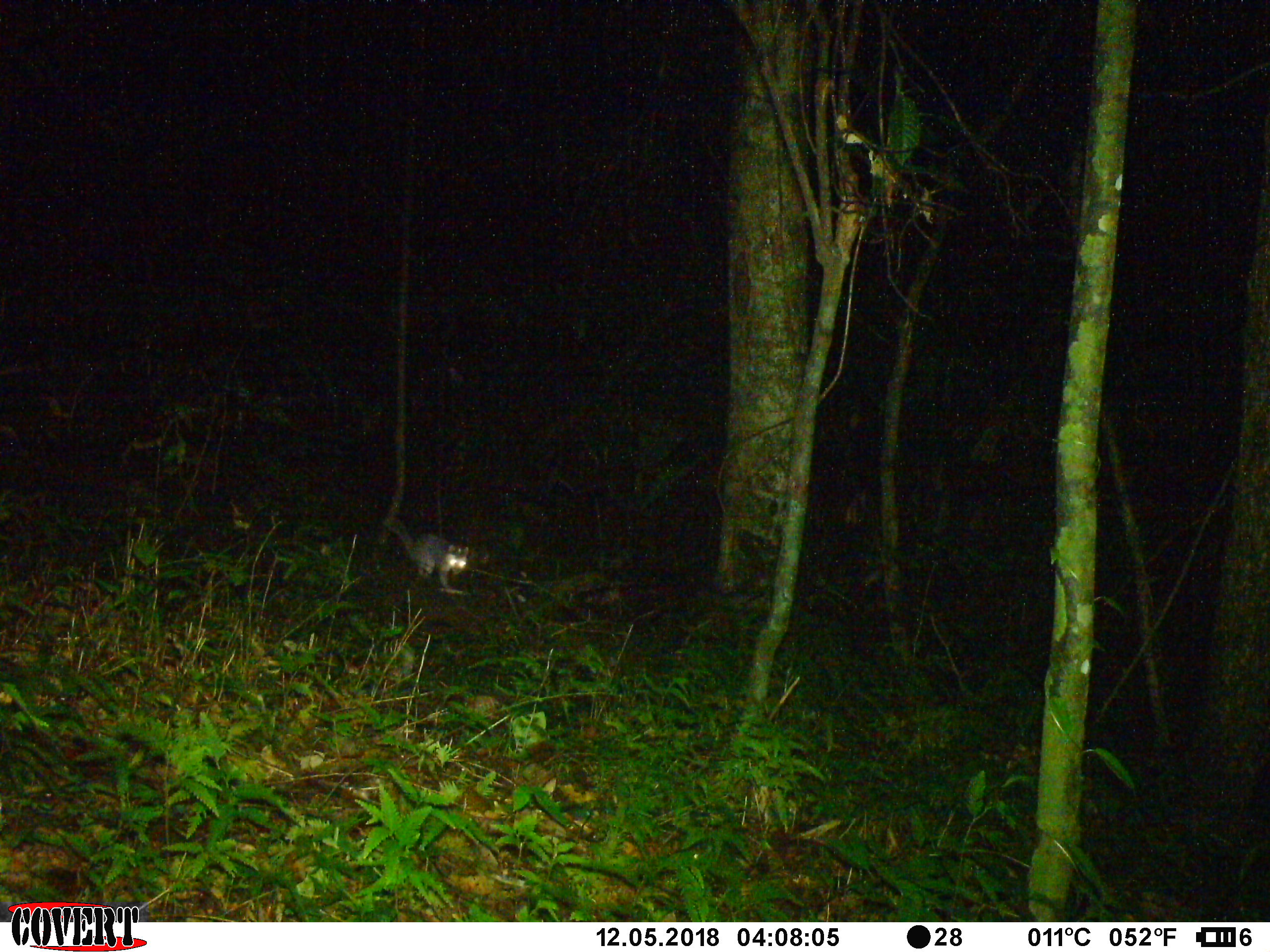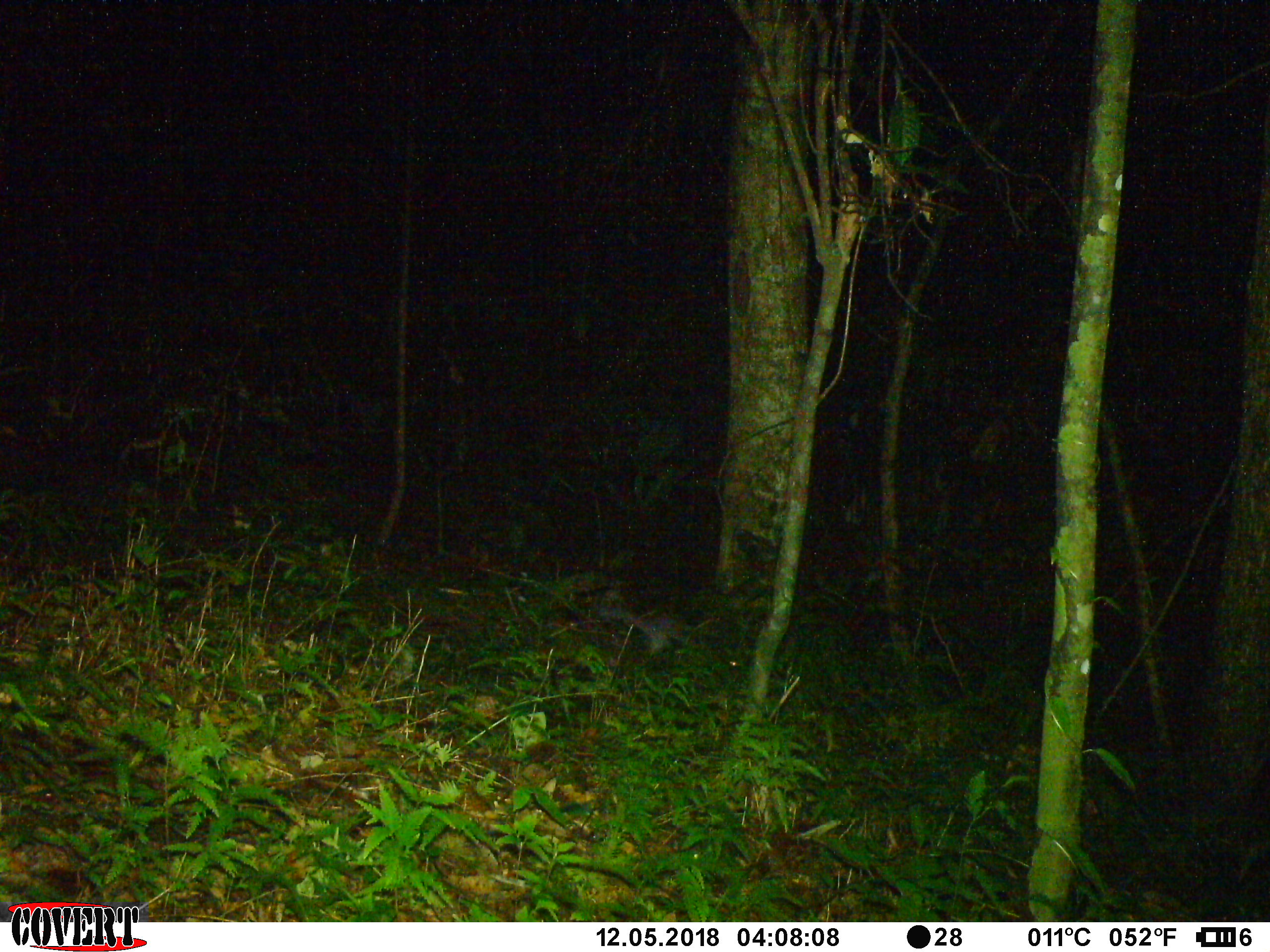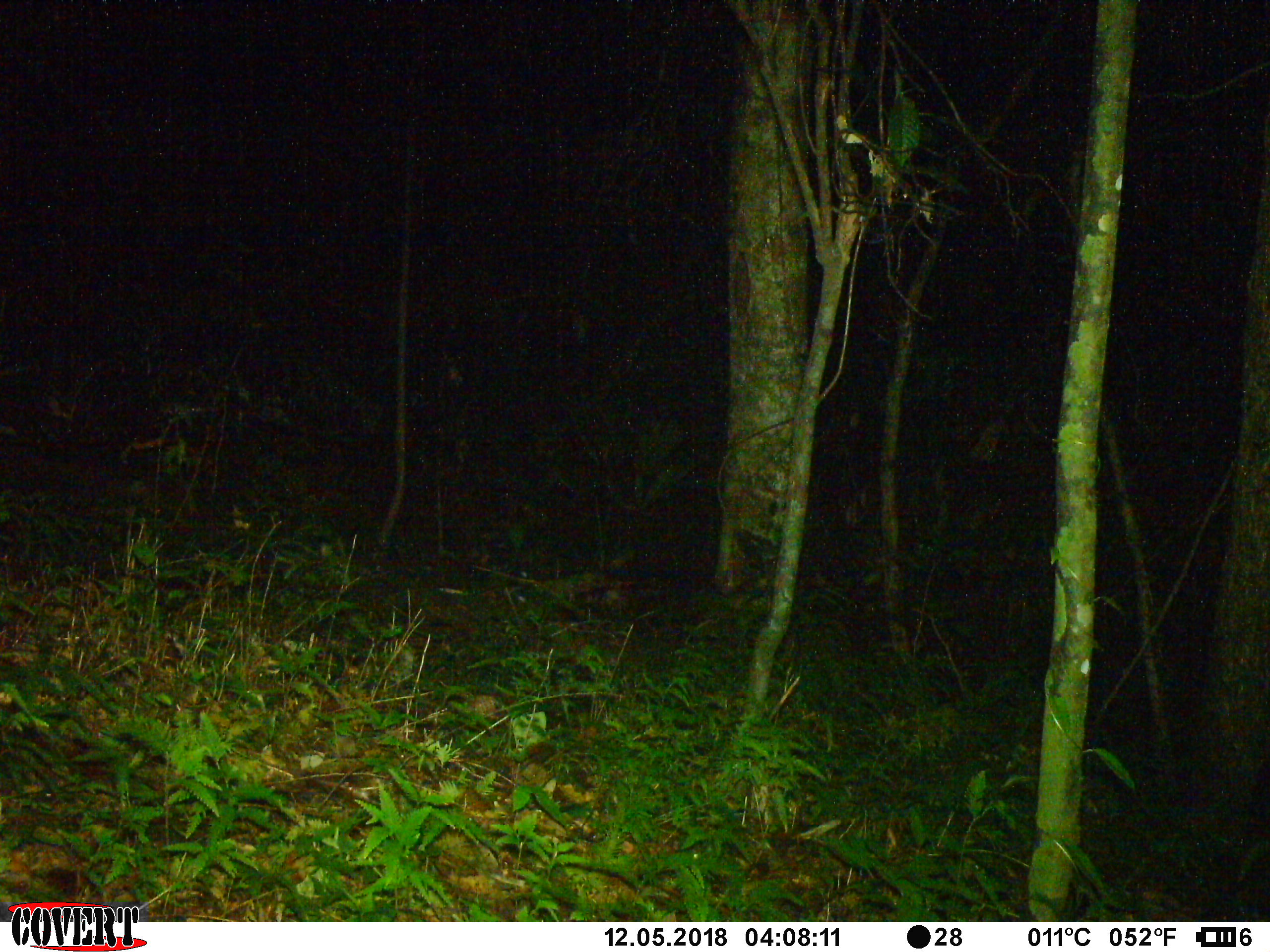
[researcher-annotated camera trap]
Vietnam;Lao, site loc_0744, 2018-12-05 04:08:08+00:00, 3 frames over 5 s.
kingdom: Animalia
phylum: Chordata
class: Mammalia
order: Carnivora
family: Viverridae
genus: Paguma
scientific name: Paguma larvata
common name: masked palm civet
Masked palm civet (Paguma larvata). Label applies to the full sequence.